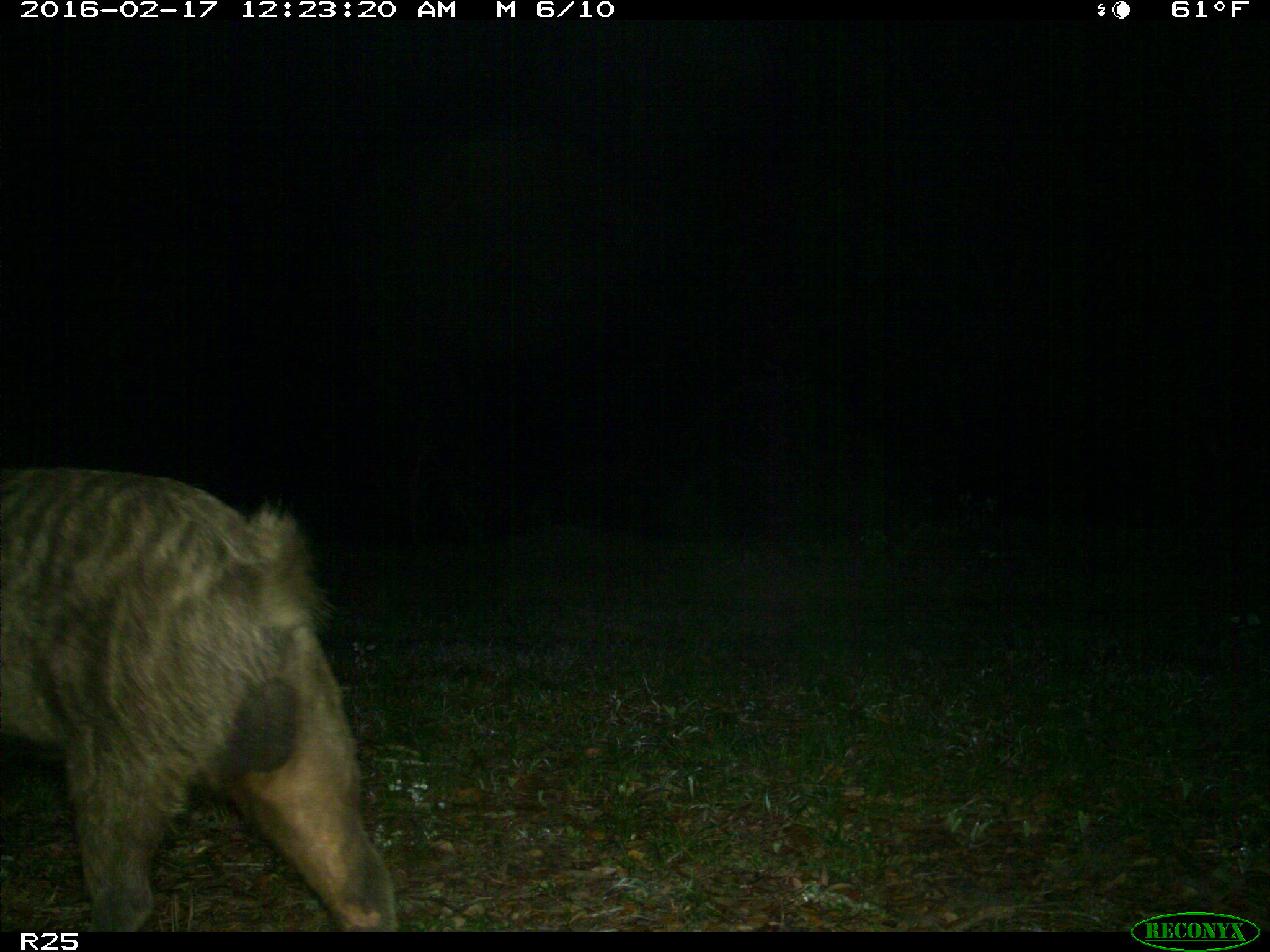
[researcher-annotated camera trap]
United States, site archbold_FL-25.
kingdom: Animalia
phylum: Chordata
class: Mammalia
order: Artiodactyla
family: Suidae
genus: Sus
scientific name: Sus scrofa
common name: wild boar